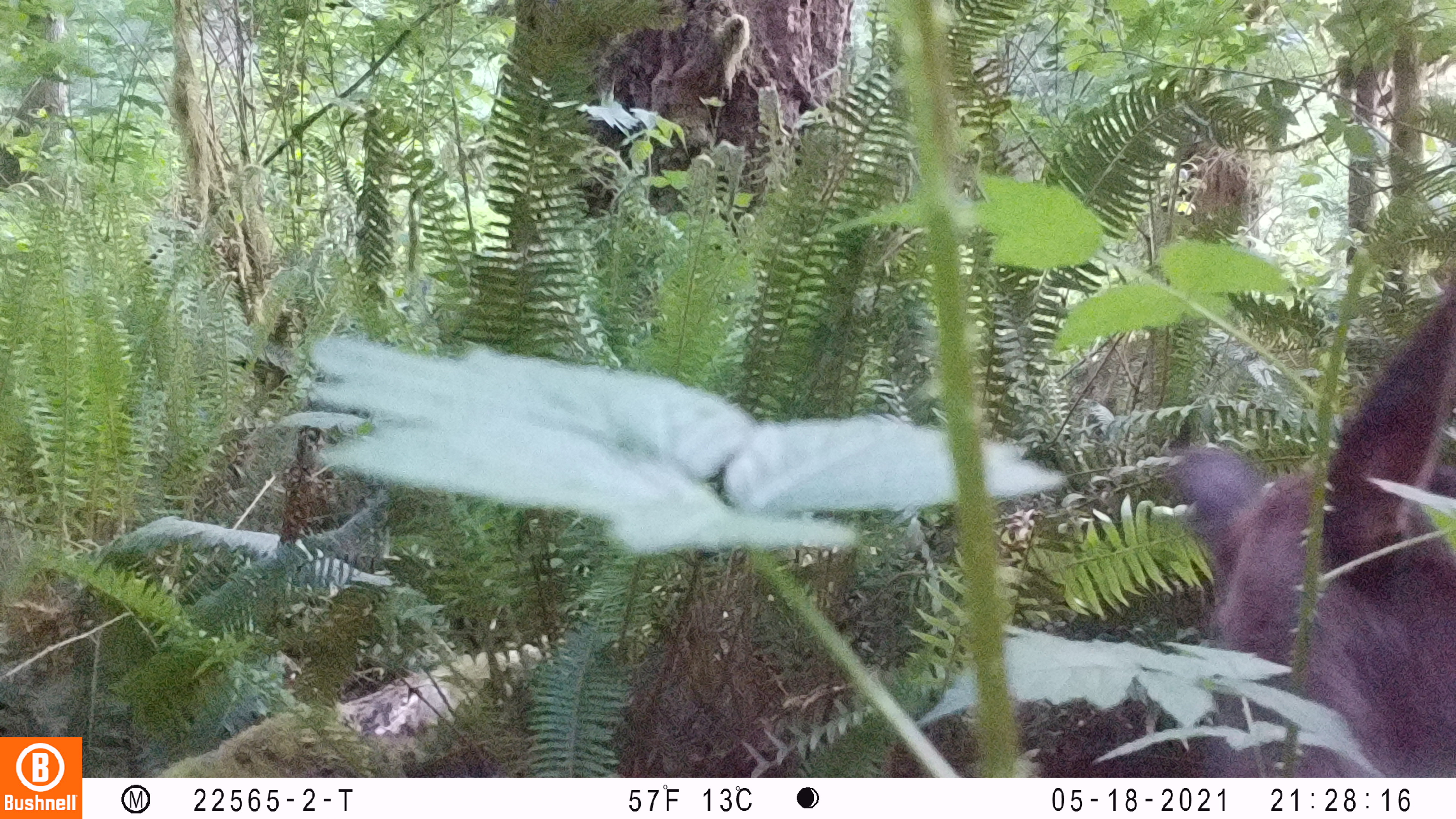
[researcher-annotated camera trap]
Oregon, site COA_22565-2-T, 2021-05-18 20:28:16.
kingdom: Animalia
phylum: Chordata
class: Mammalia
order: Artiodactyla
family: Cervidae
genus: Cervus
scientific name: Cervus canadensis roosevelti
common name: roosevelt elk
Roosevelt elk (Cervus canadensis roosevelti).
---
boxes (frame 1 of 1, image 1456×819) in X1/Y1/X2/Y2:
roosevelt elk: 1158/273/1441/674